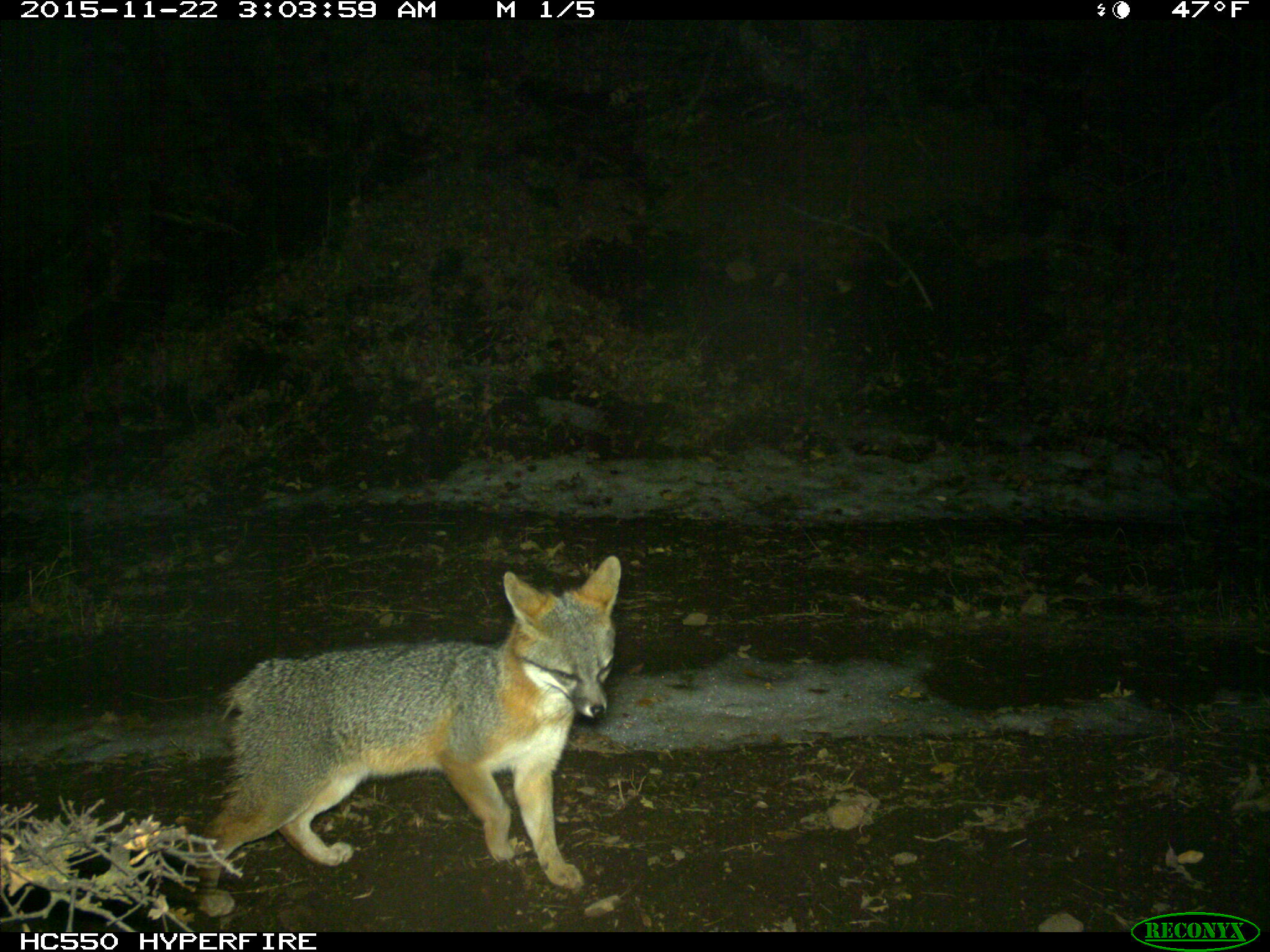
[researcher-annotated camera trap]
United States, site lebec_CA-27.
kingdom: Animalia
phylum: Chordata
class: Mammalia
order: Carnivora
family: Canidae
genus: Urocyon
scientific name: Urocyon cinereoargenteus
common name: gray fox